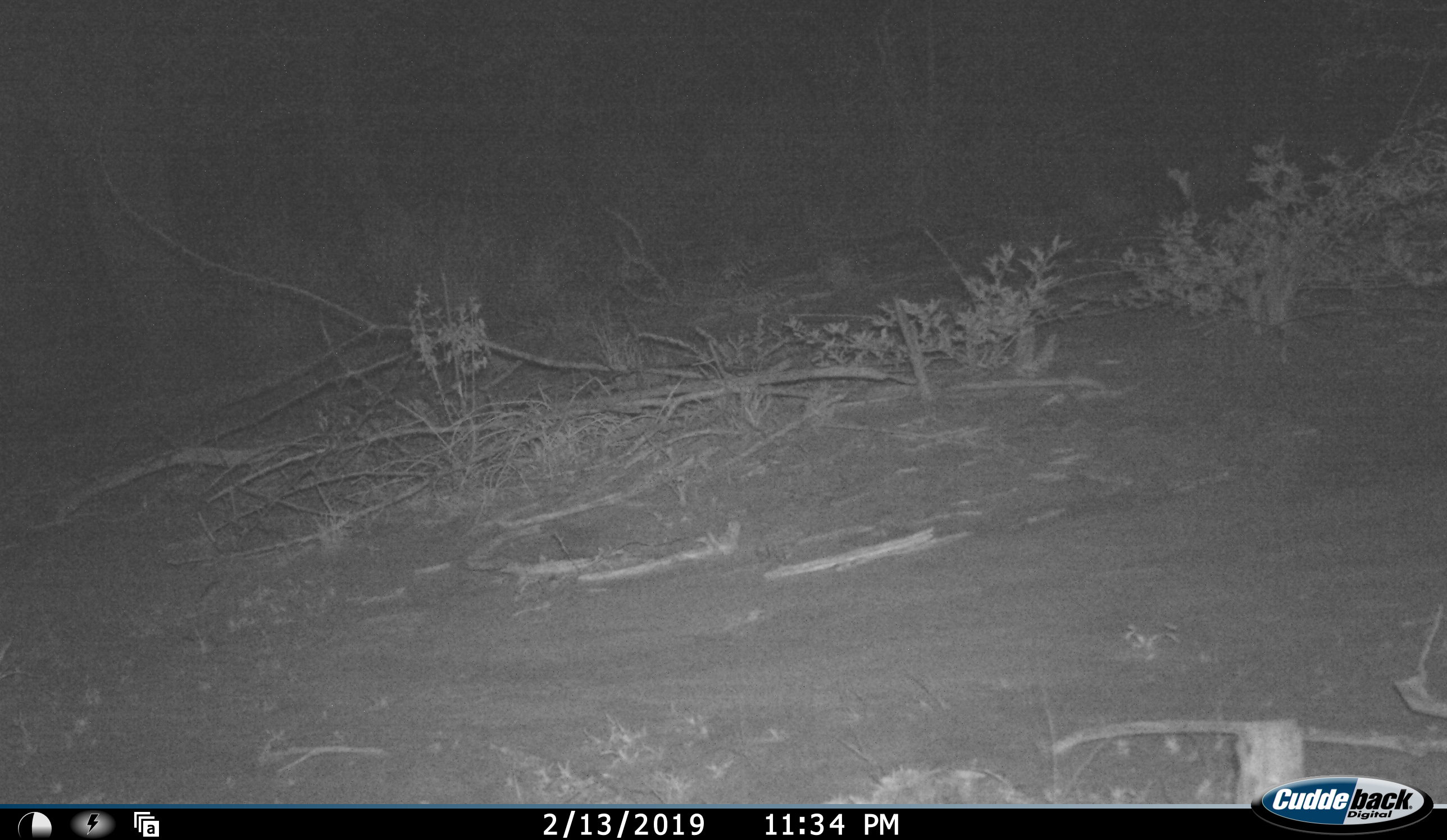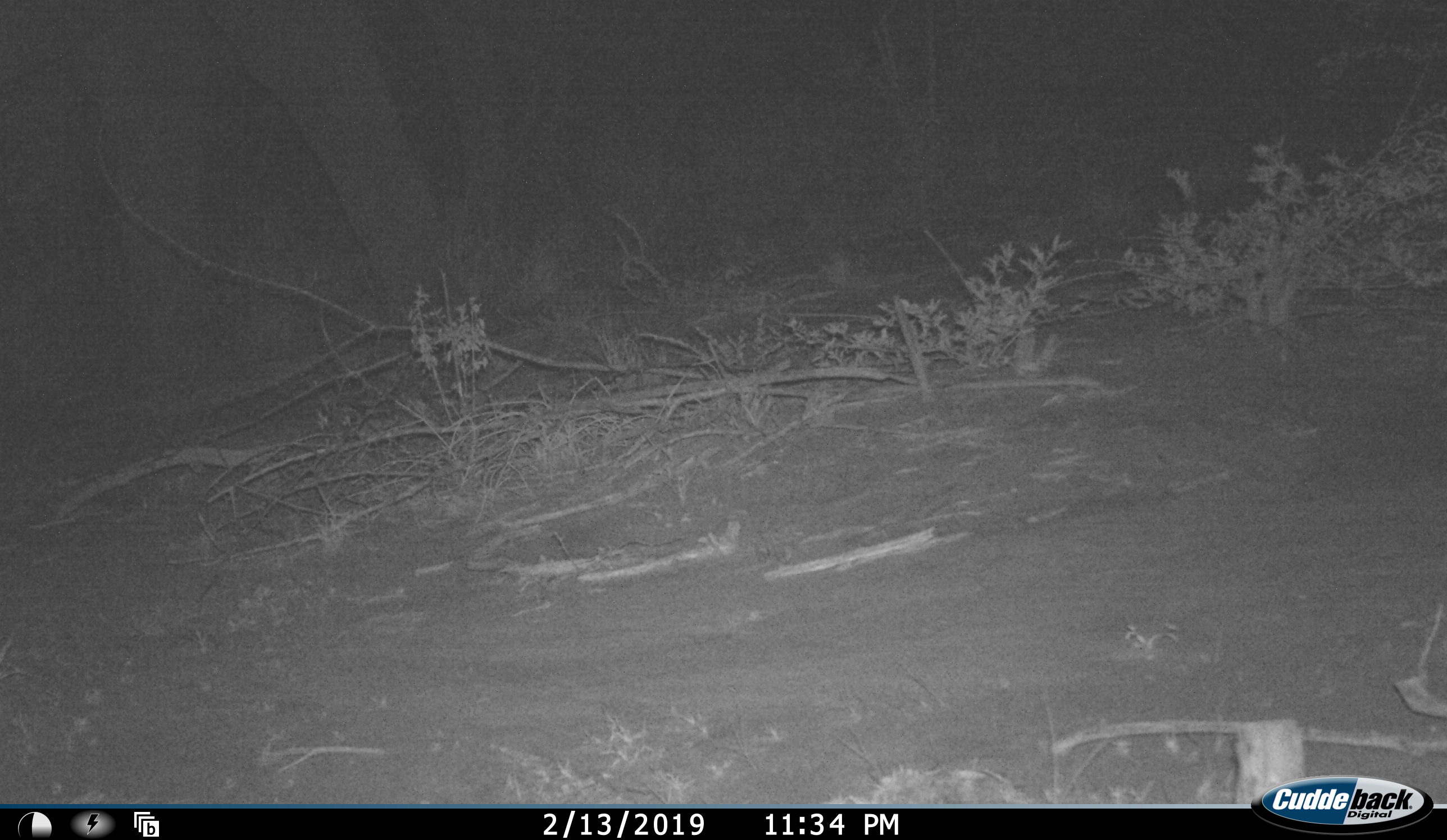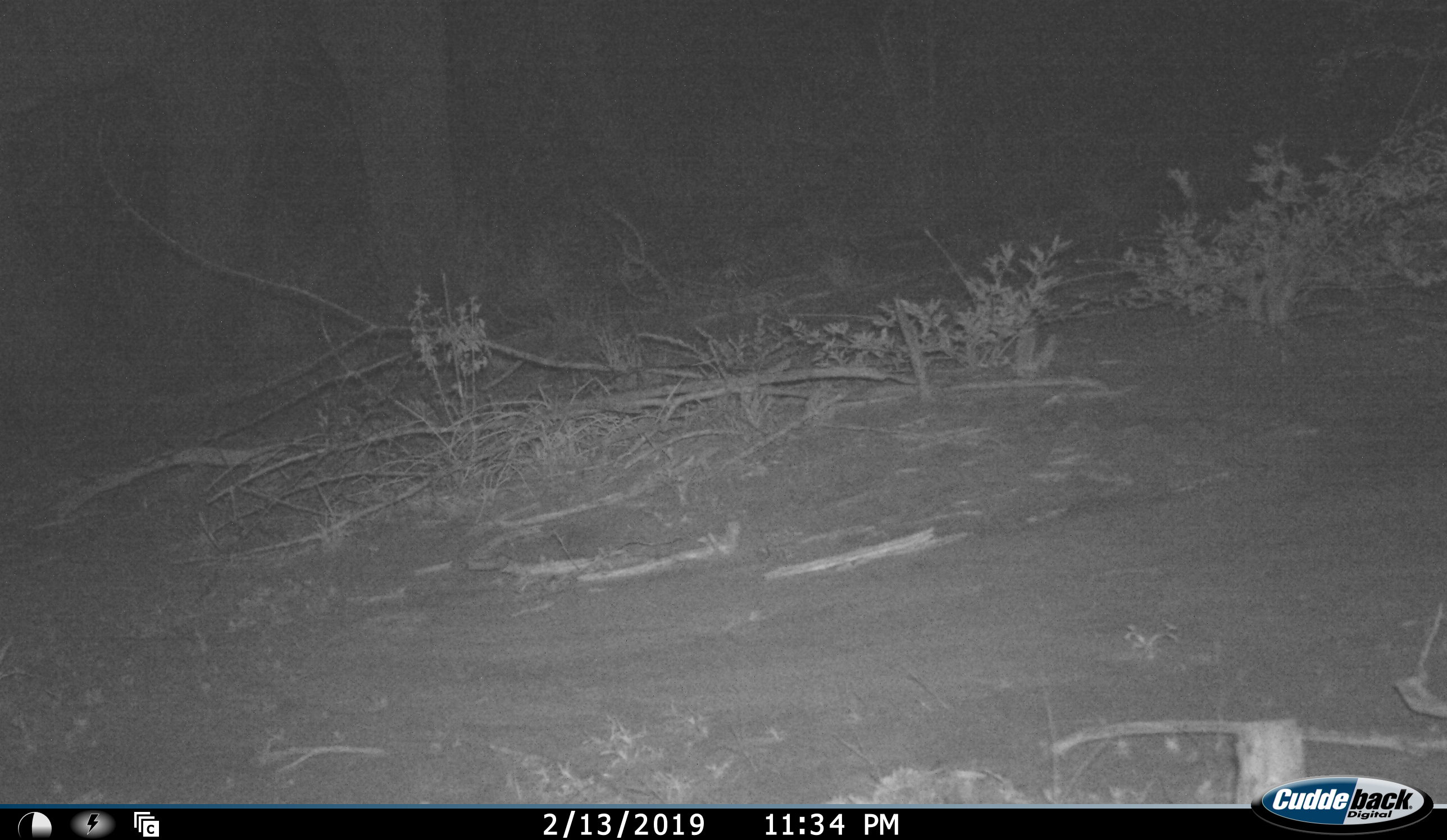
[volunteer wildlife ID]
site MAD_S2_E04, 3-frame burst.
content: unidentified animal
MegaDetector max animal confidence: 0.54